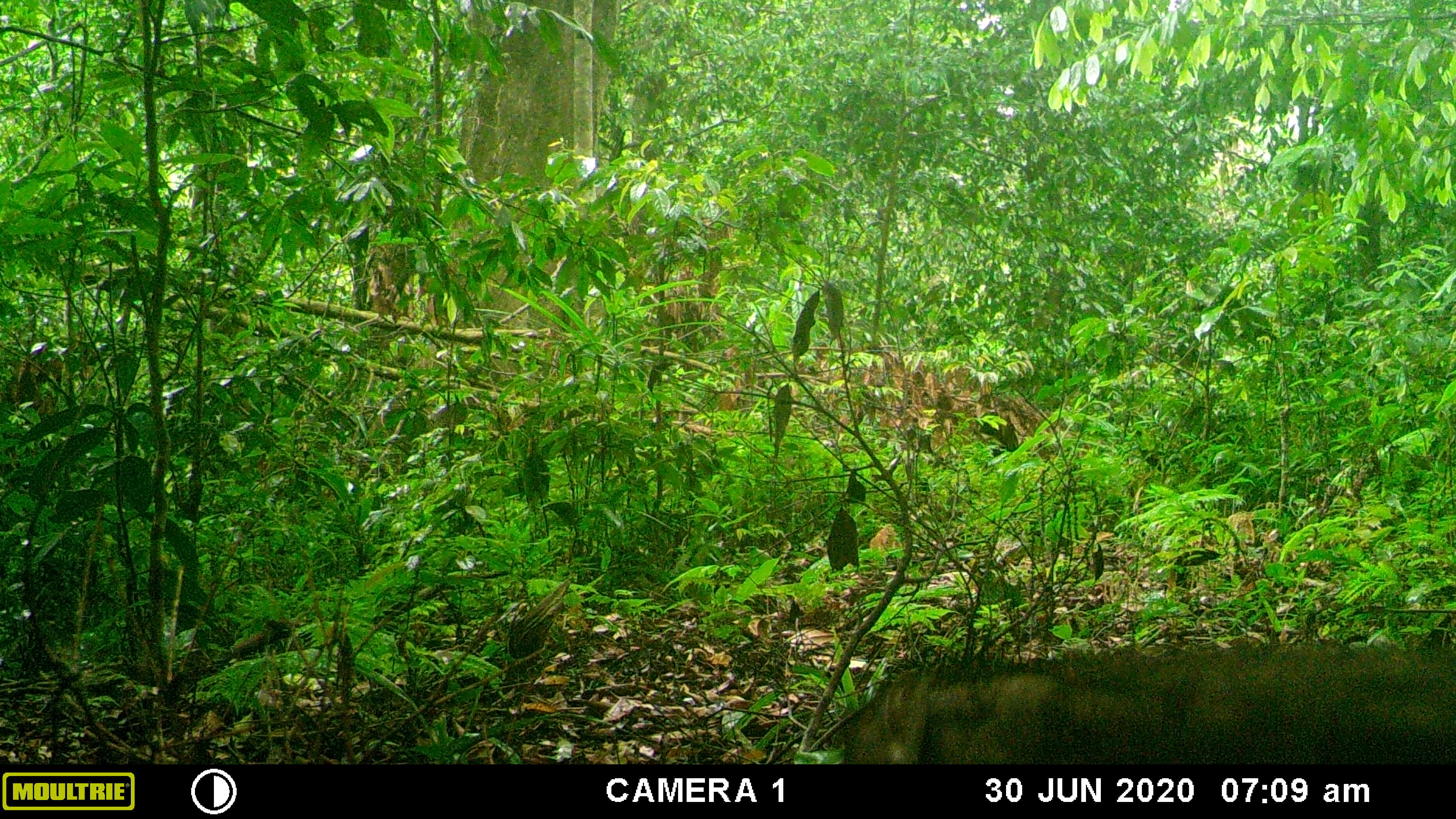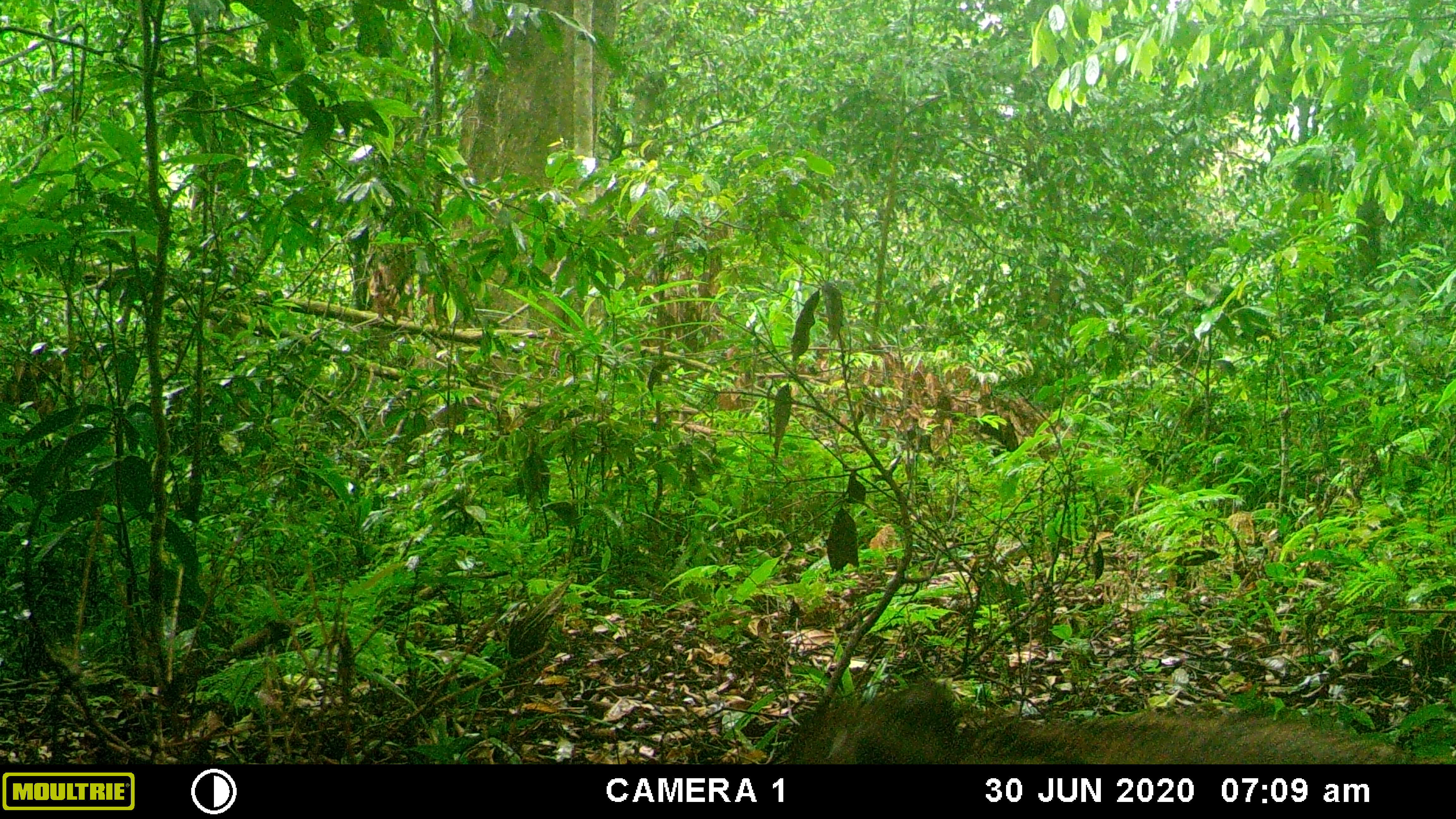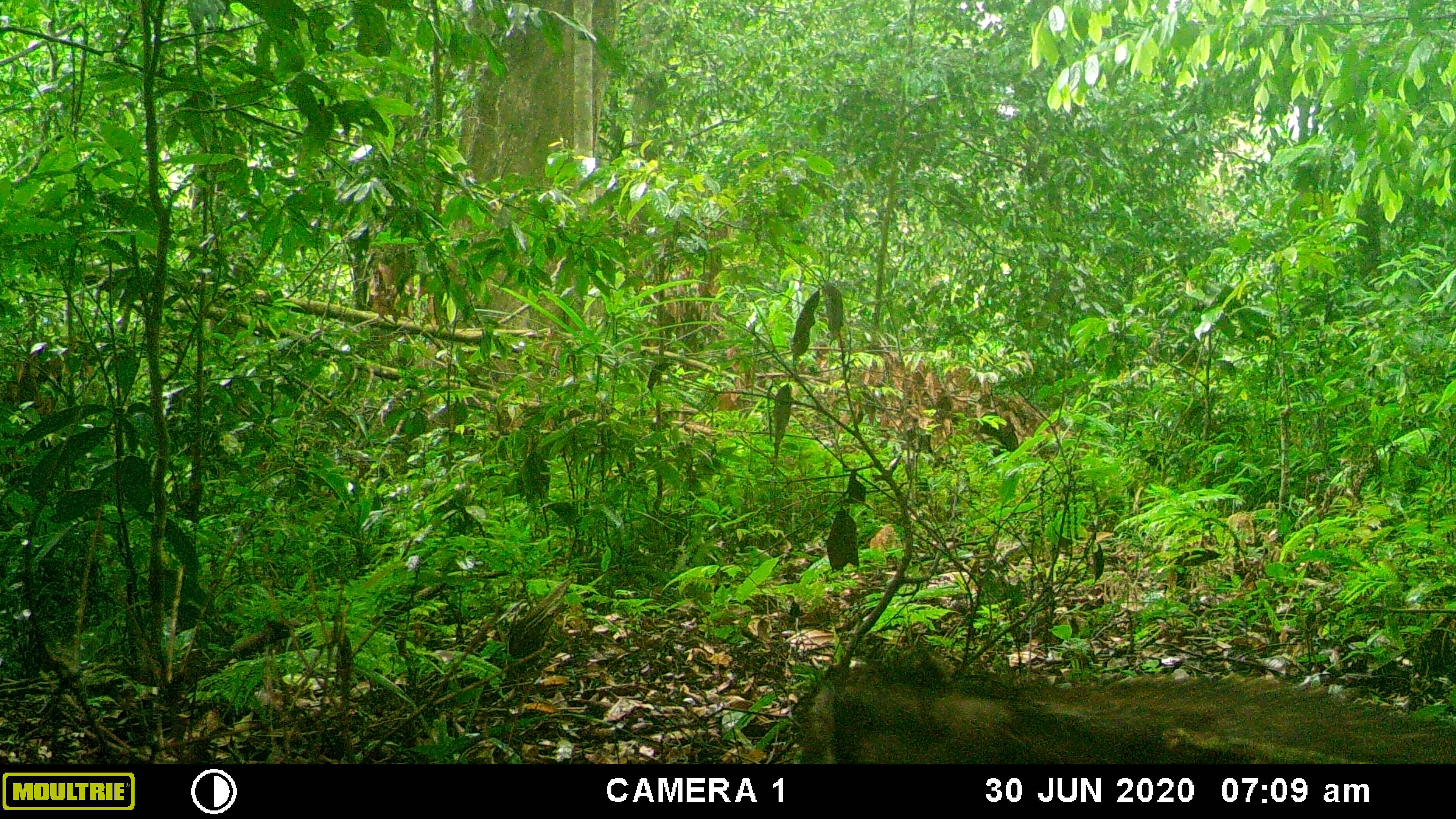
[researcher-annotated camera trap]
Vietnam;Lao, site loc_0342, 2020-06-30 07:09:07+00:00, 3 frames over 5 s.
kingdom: Animalia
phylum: Chordata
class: Mammalia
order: Artiodactyla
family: Suidae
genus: Sus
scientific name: Sus scrofa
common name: eurasian wild pig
Eurasian wild pig (Sus scrofa). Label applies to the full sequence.